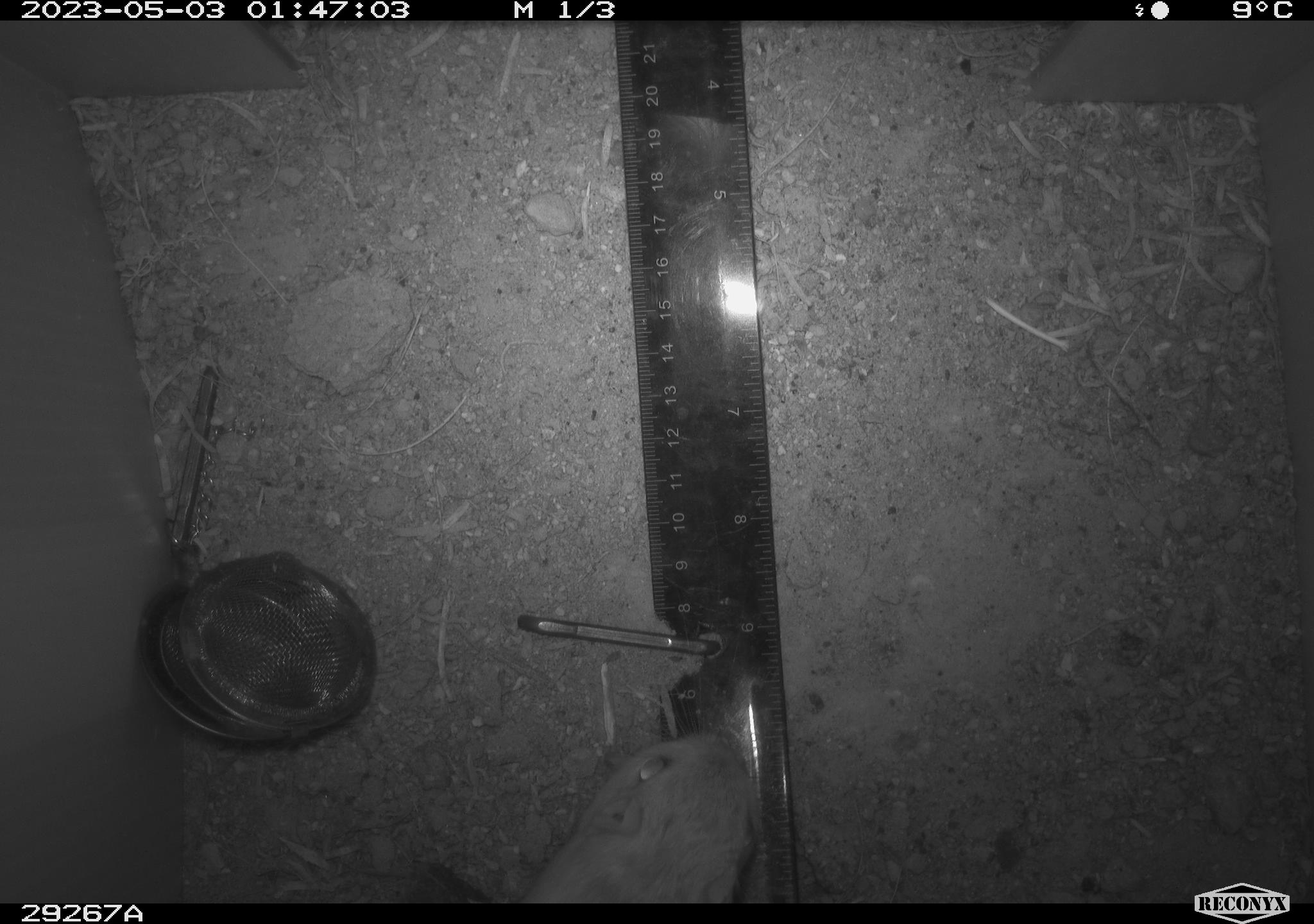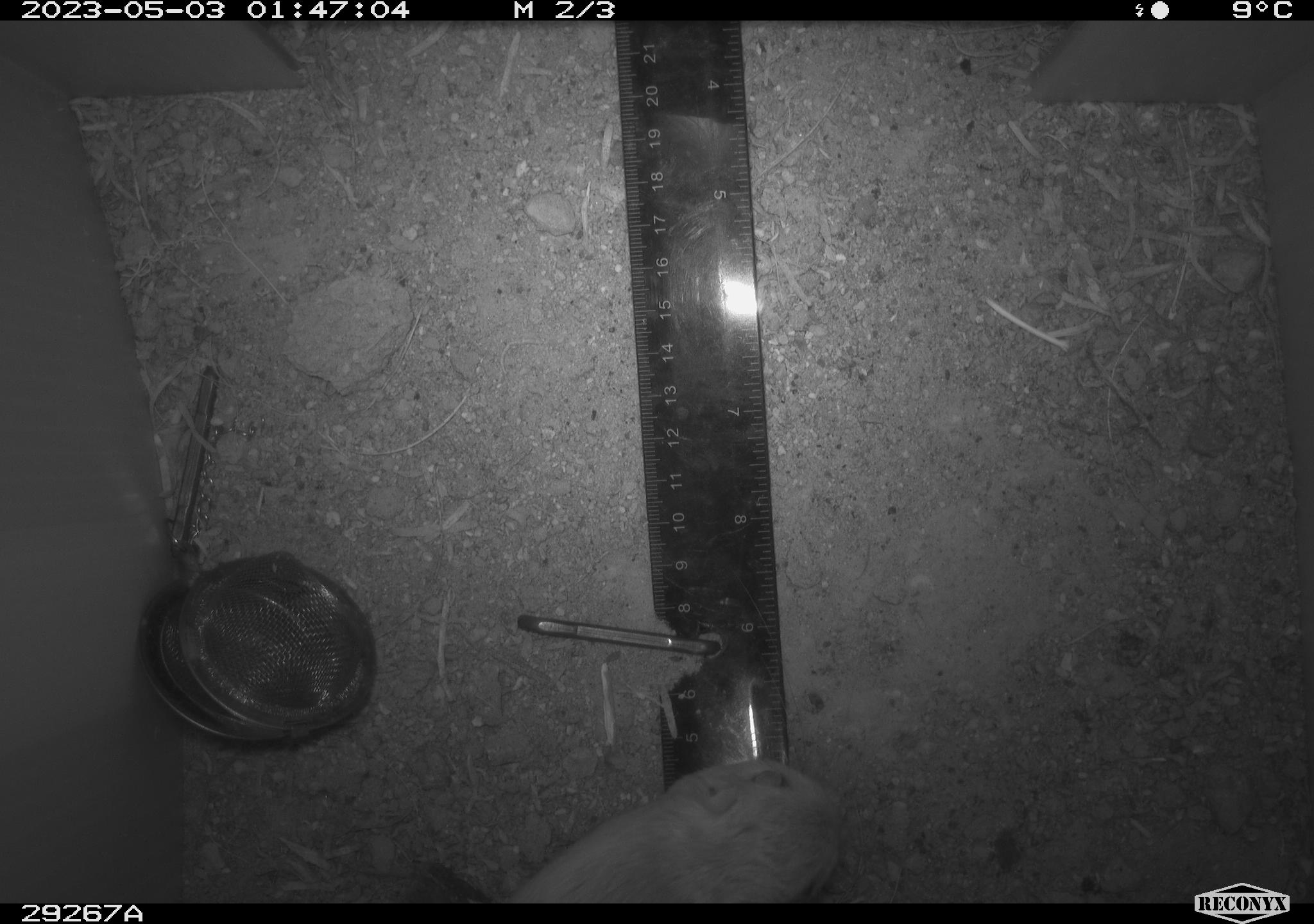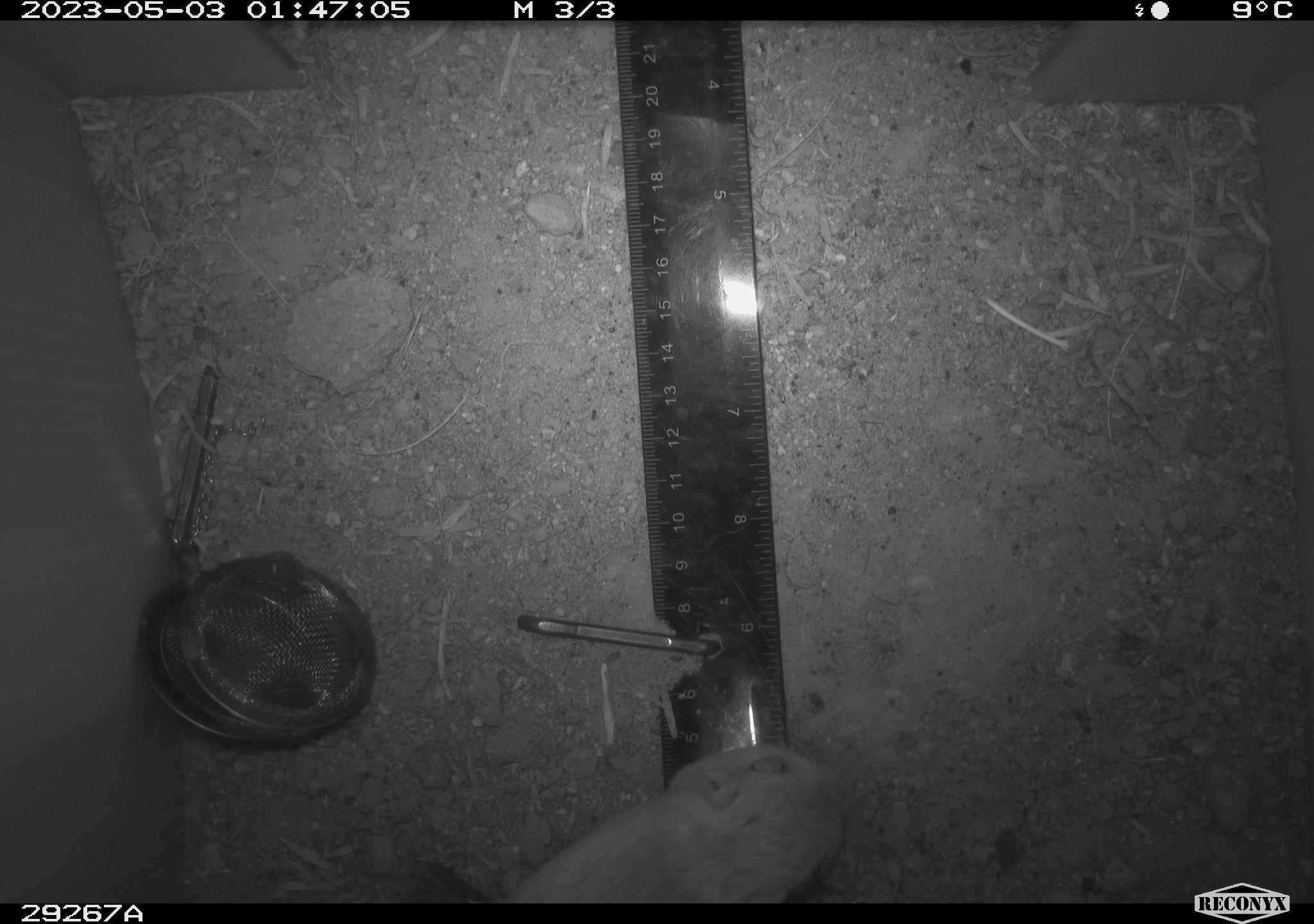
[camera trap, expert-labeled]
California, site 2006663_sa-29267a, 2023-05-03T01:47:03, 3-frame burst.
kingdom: Animalia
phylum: Chordata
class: Mammalia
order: Rodentia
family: Heteromyidae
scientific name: Heteromyidae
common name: kangaroo rats and pocket mice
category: heteromyidae family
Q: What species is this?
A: Heteromyidae family (kangaroo rats and pocket mice) (Heteromyidae).